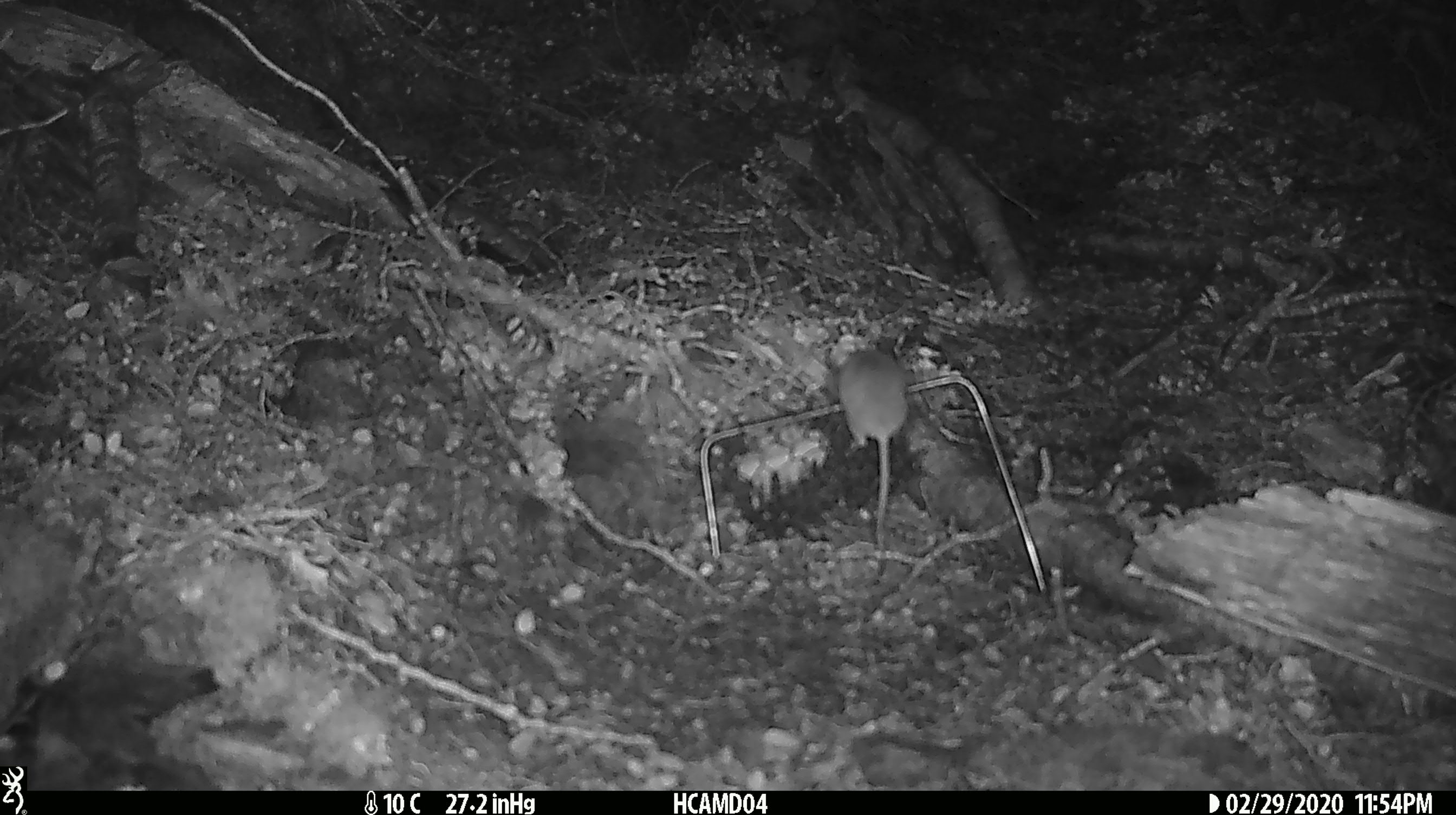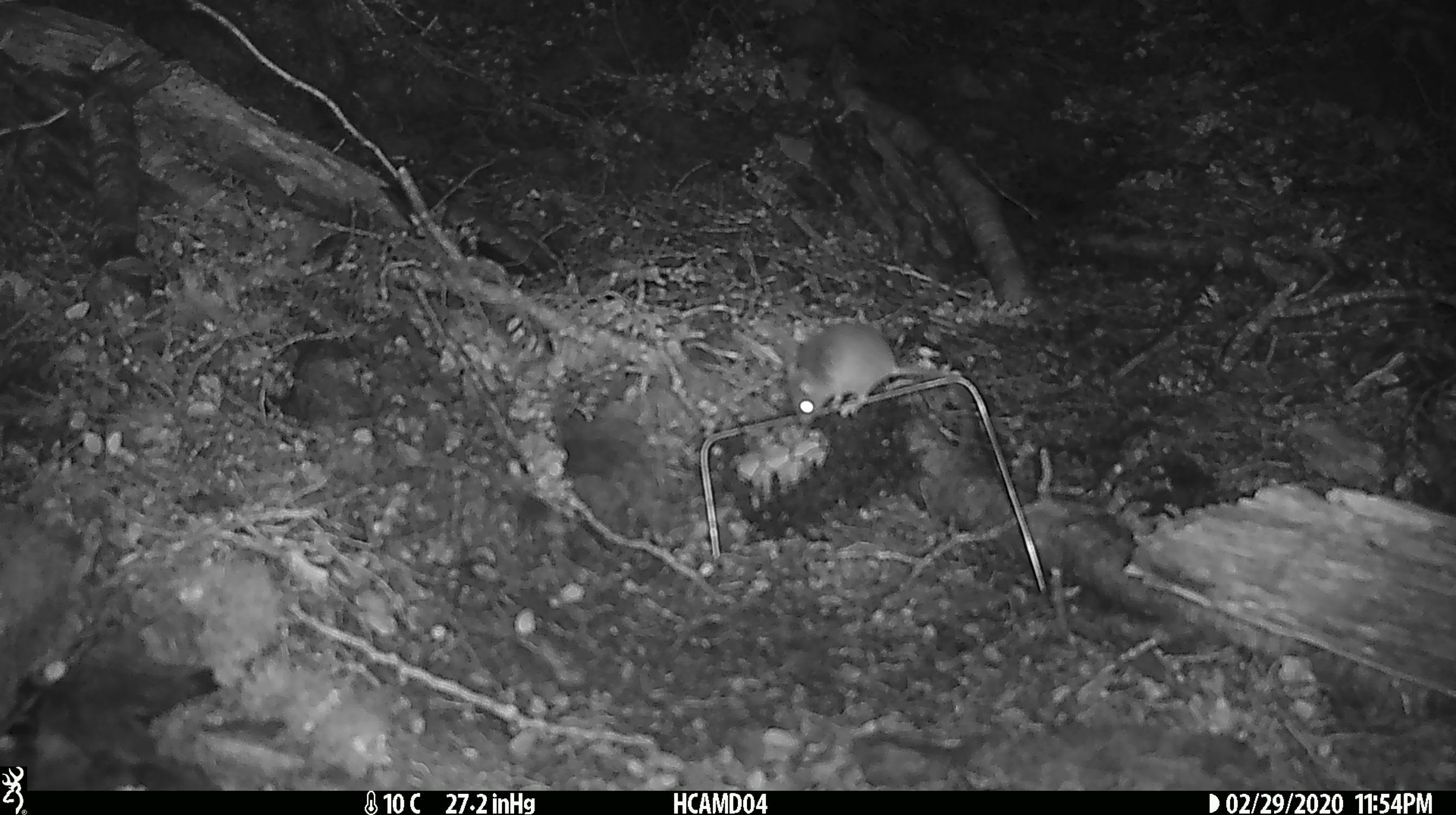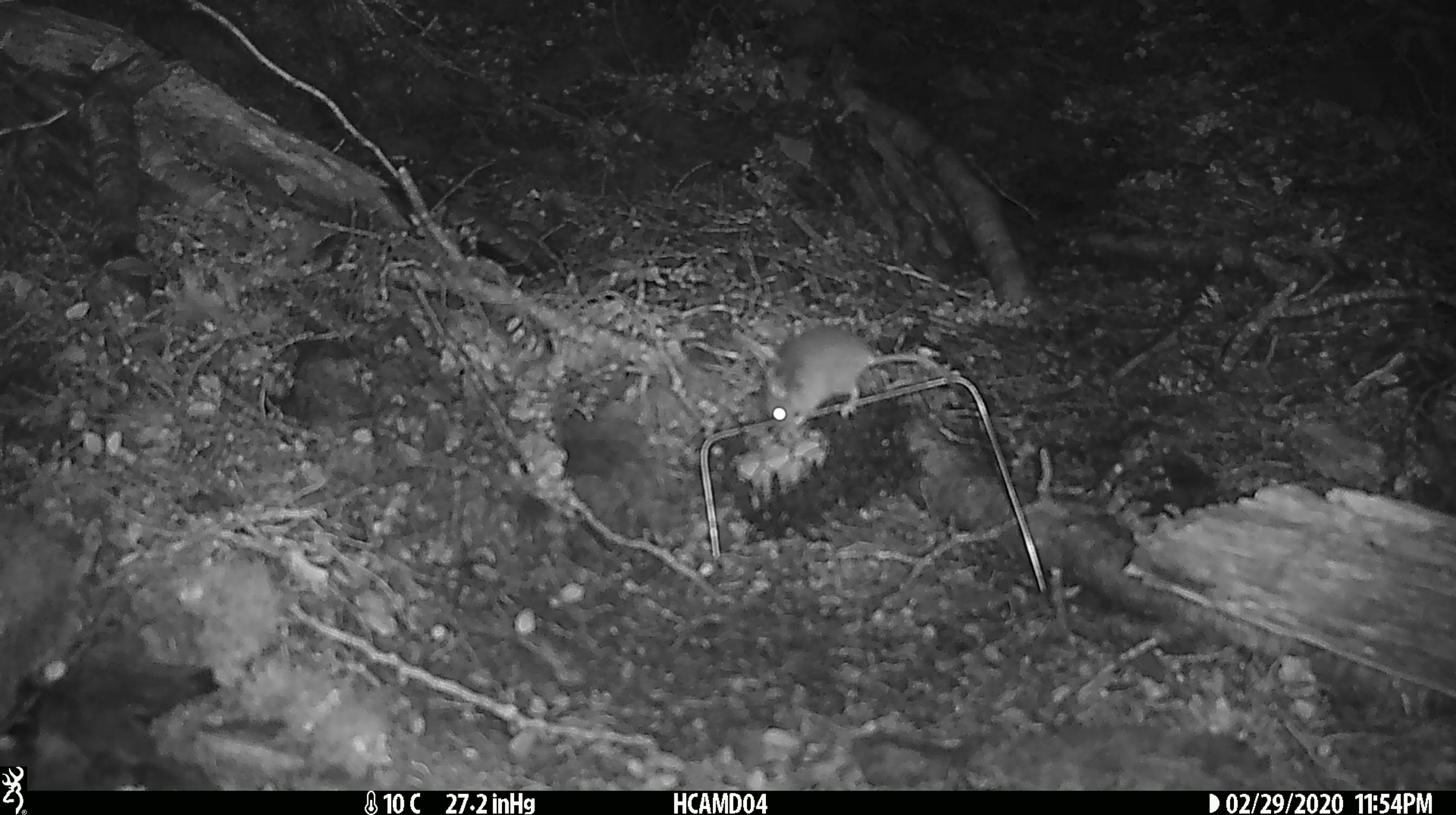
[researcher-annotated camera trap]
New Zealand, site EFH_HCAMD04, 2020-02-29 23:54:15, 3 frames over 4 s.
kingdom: Animalia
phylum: Chordata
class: Mammalia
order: Rodentia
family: Muridae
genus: Mus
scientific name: Mus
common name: mouse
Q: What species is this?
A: Mouse (Mus).